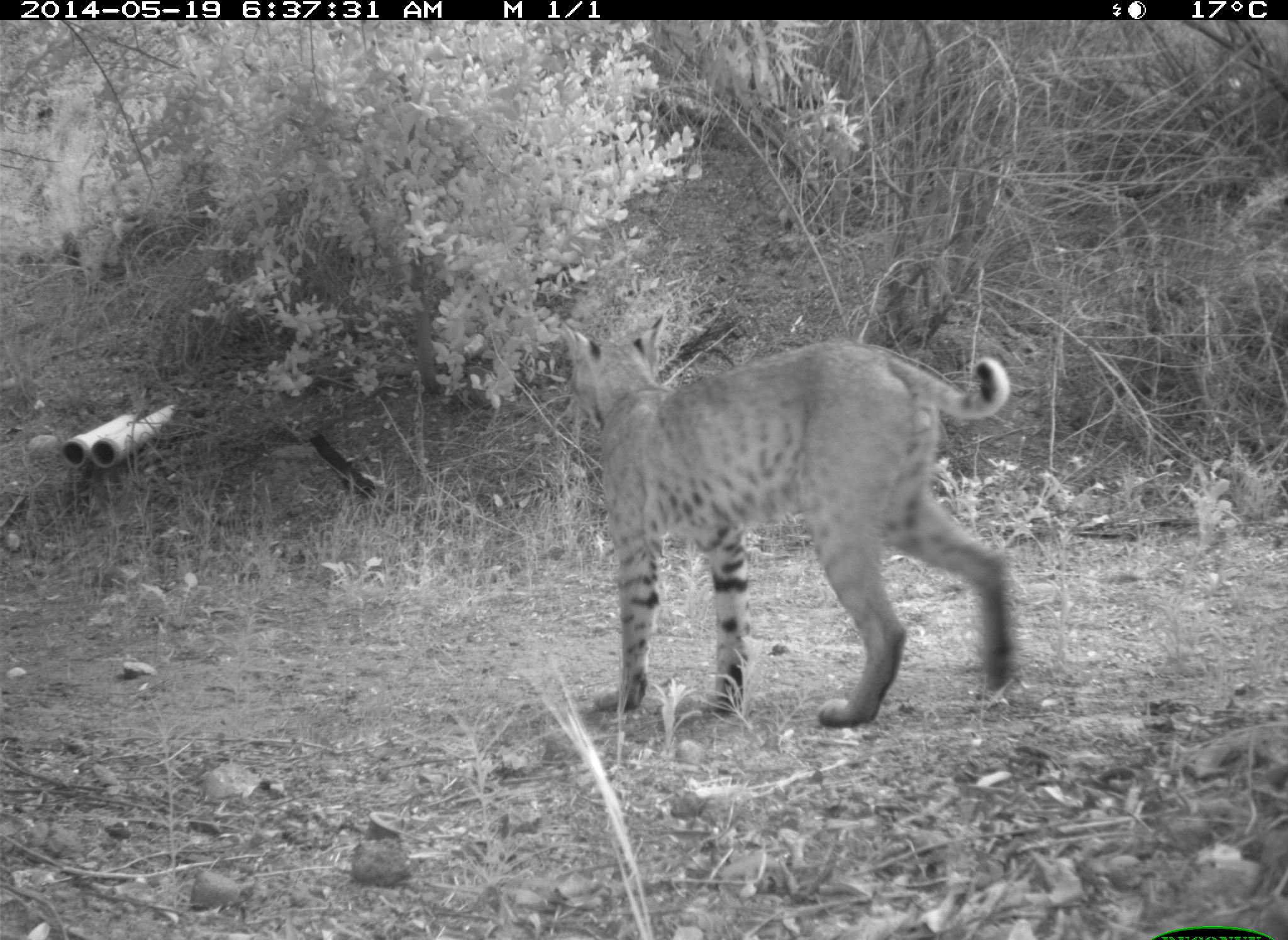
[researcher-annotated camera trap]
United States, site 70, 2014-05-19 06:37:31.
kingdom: Animalia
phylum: Chordata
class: Mammalia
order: Carnivora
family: Felidae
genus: Lynx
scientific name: Lynx rufus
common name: bobcat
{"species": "bobcat (Lynx rufus)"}